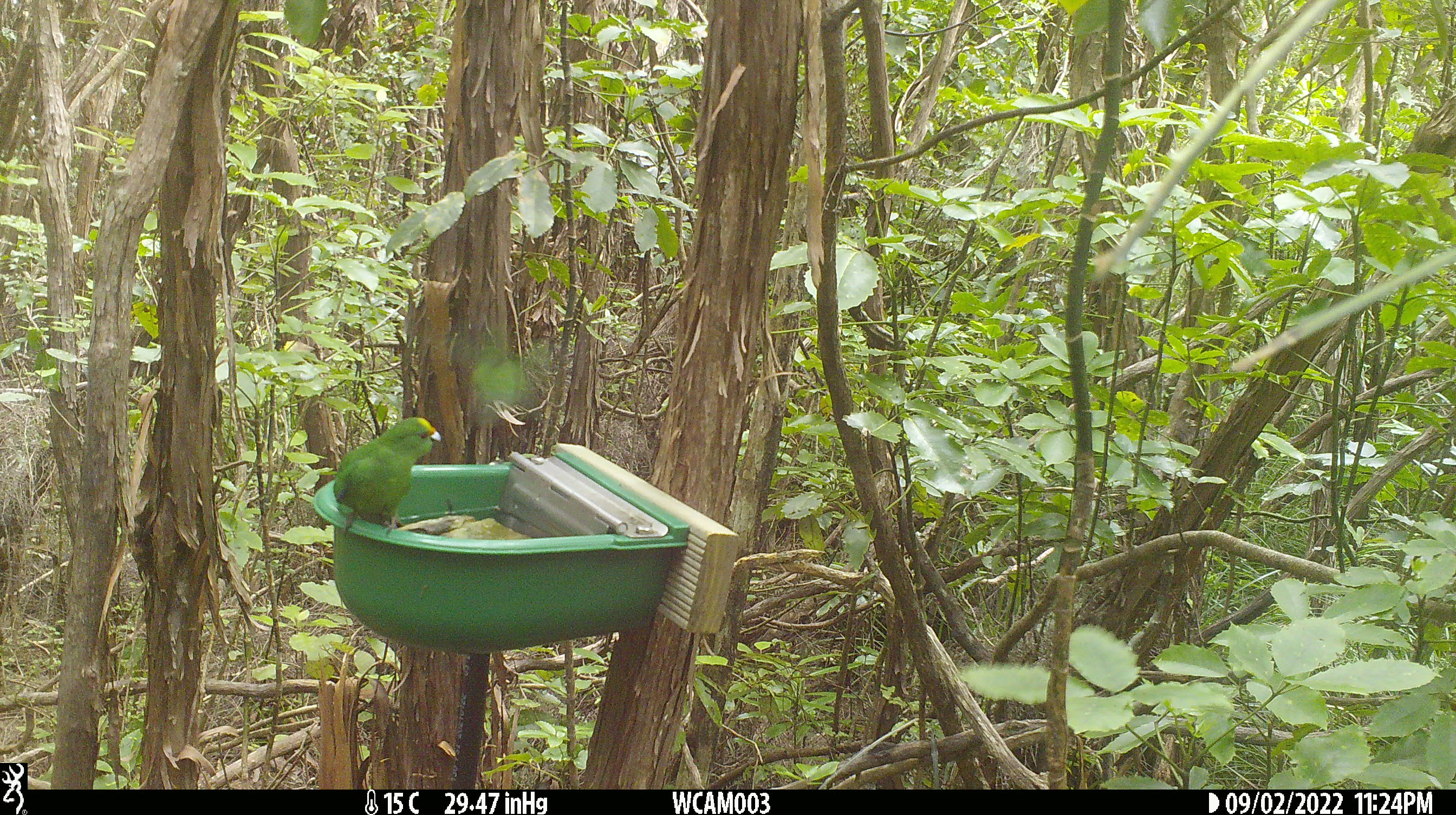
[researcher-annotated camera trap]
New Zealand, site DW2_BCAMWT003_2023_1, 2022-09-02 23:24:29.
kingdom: Animalia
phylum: Chordata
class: Aves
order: Psittaciformes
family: Psittaculidae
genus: Cyanoramphus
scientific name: Cyanoramphus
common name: parakeet